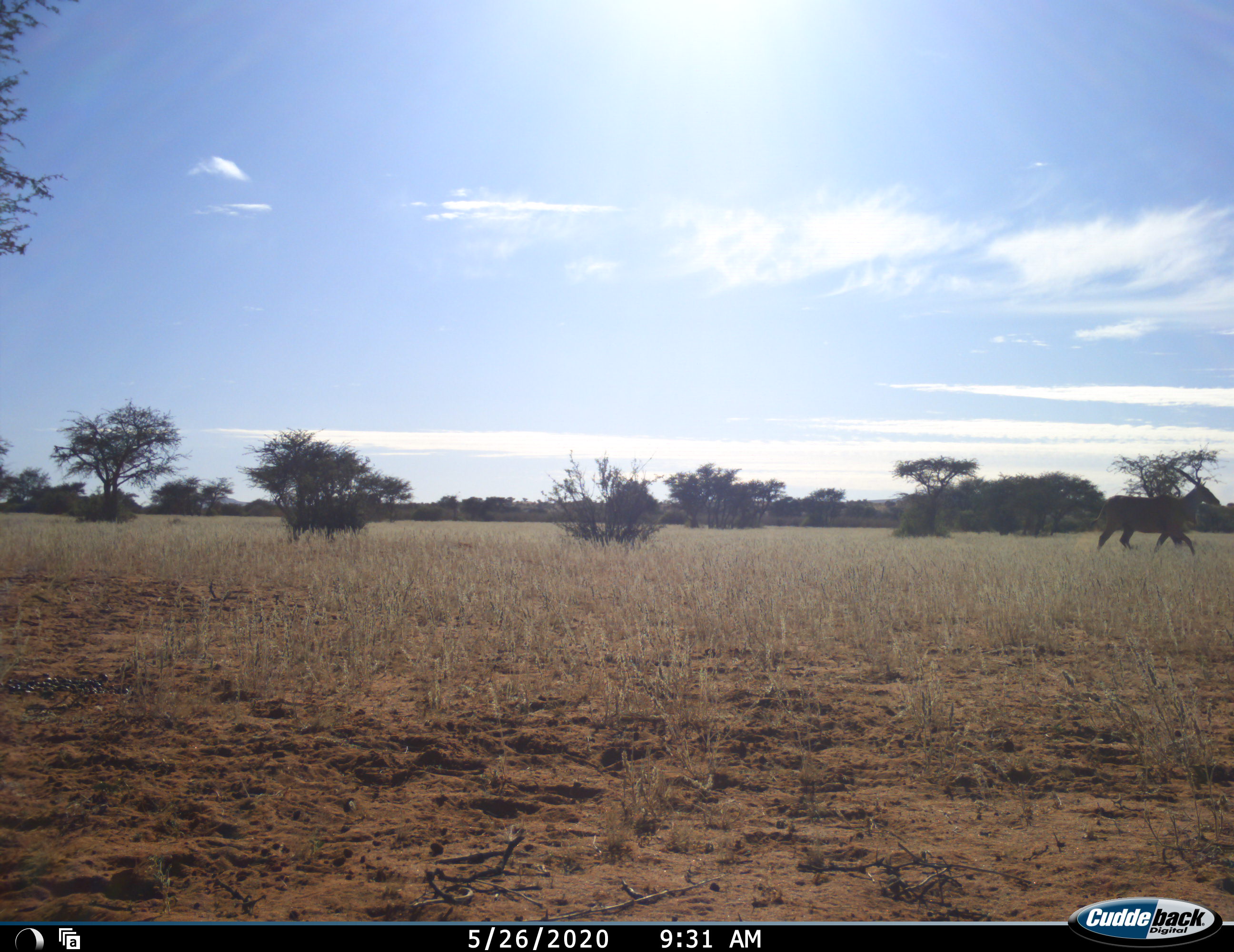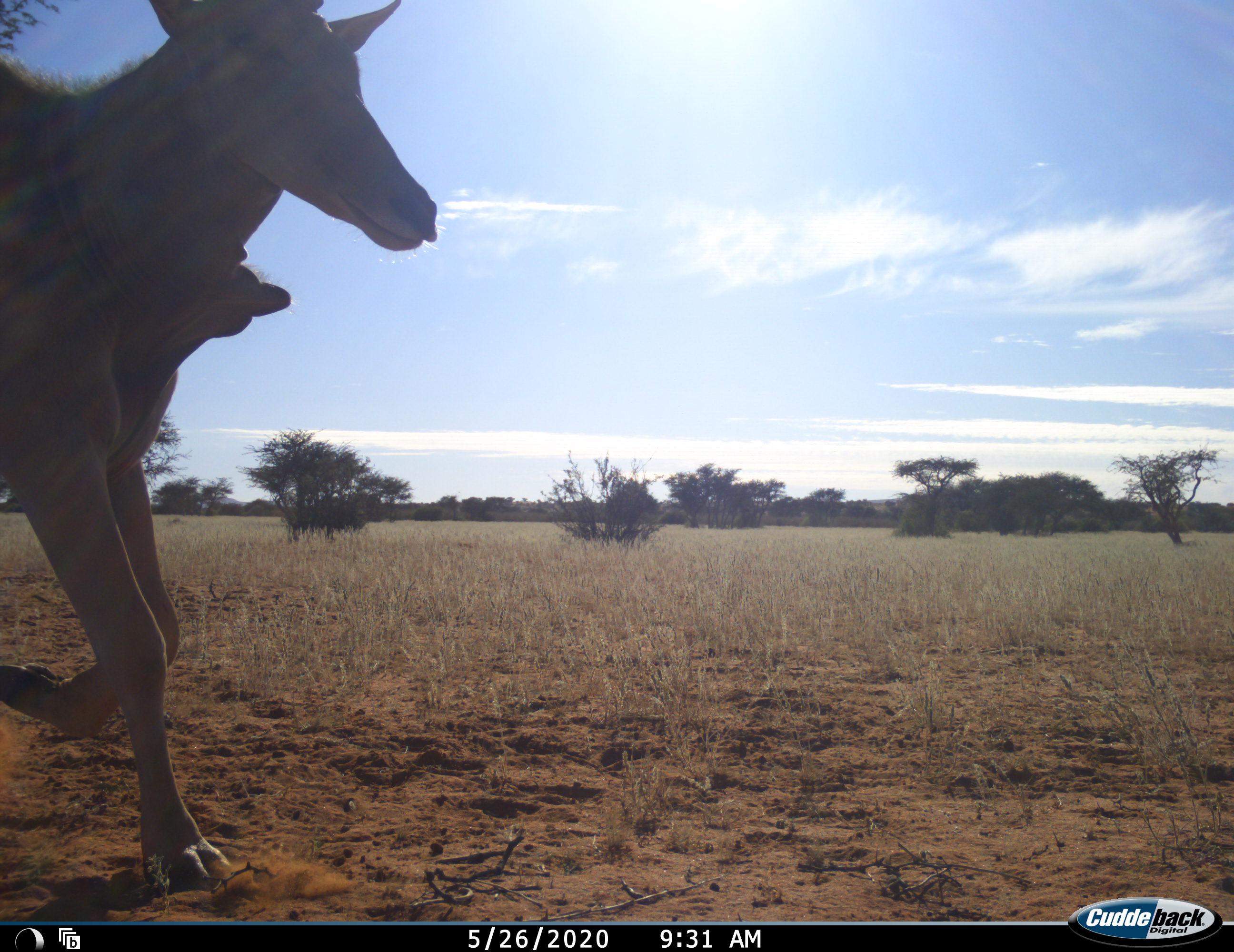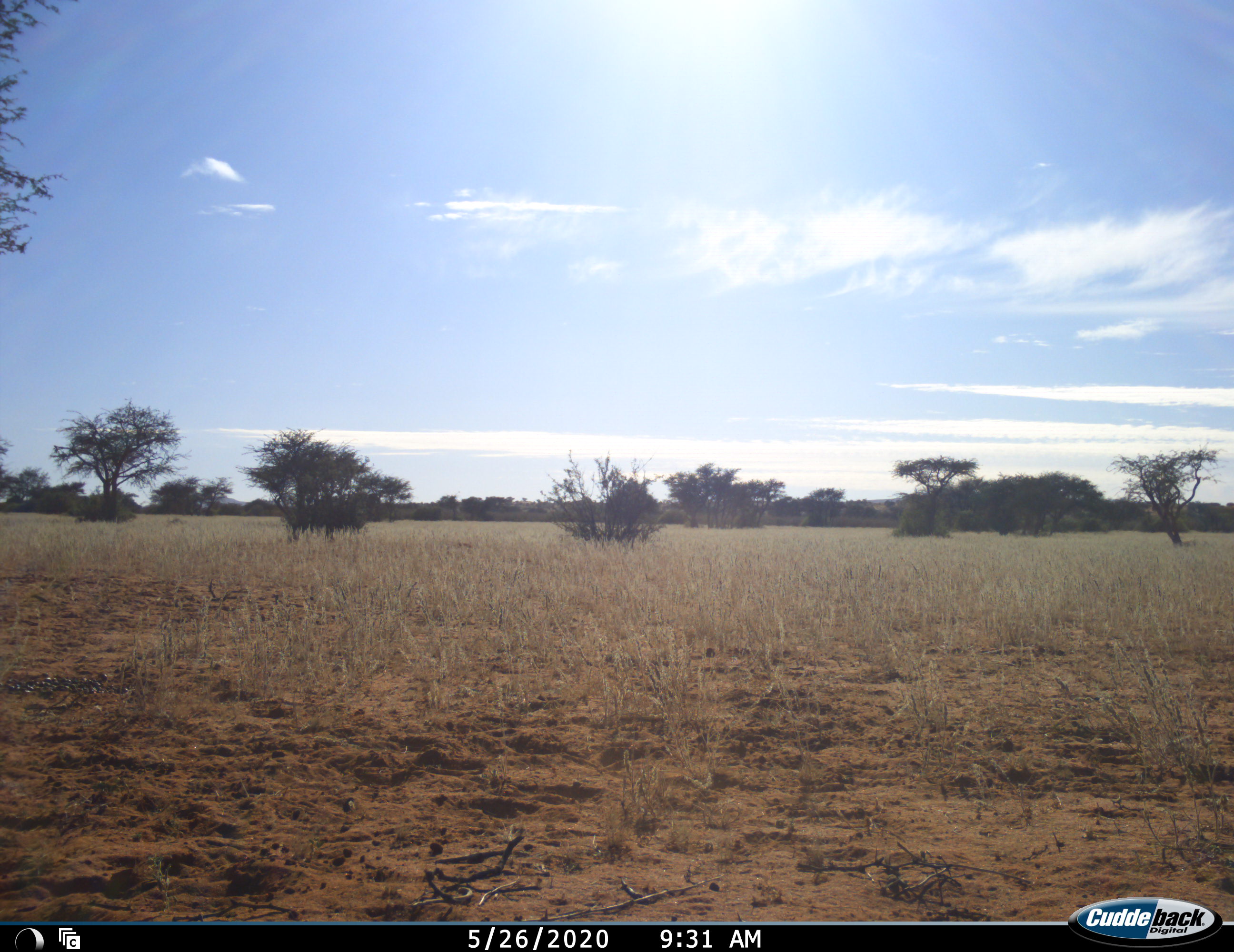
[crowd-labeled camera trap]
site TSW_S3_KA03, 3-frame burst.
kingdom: Animalia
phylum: Chordata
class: Mammalia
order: Artiodactyla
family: Bovidae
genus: Tragelaphus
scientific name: Tragelaphus oryx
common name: eland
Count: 2.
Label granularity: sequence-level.